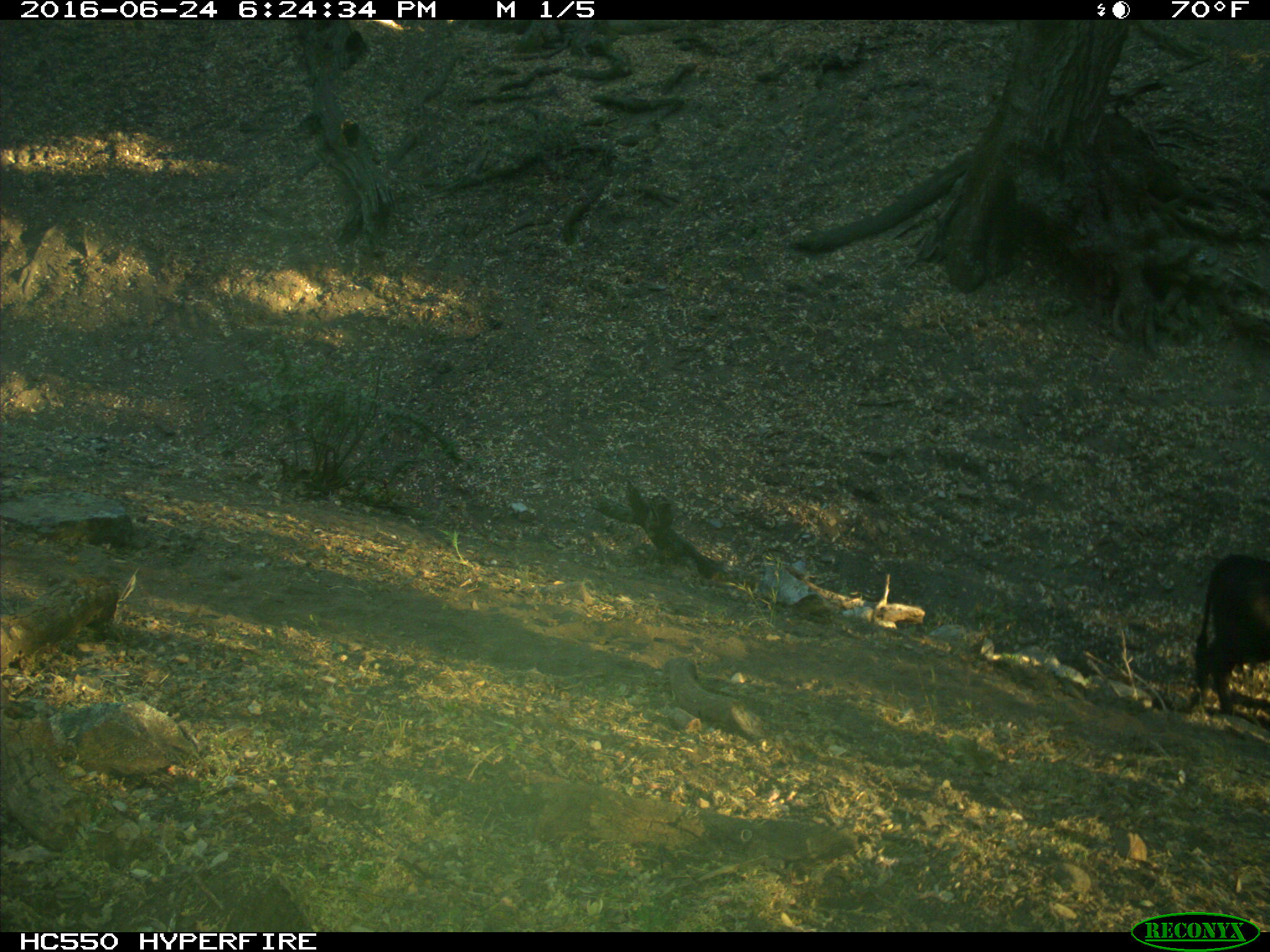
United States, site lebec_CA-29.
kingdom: Animalia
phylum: Chordata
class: Mammalia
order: Artiodactyla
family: Bovidae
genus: Bos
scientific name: Bos taurus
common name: domestic cow